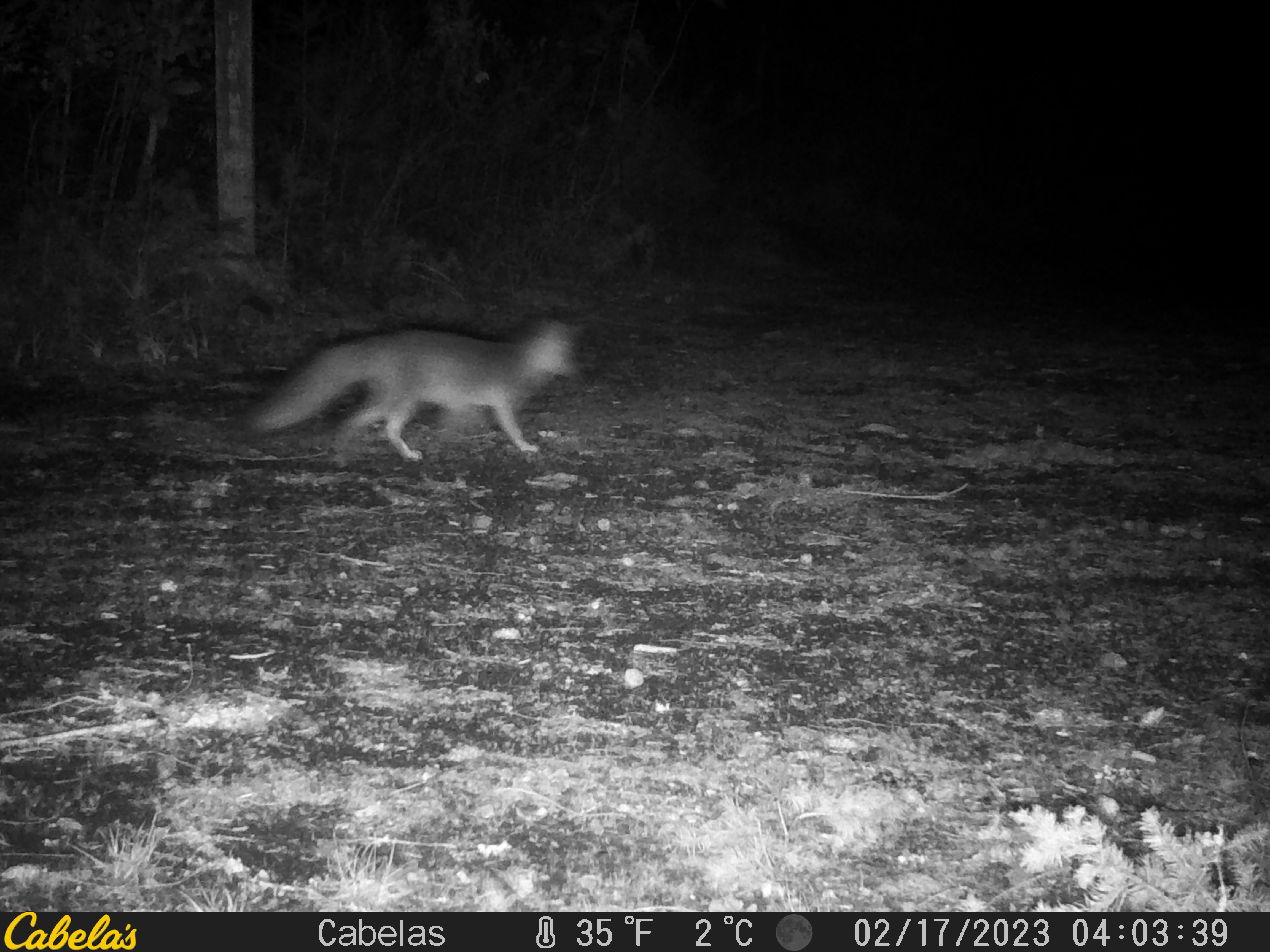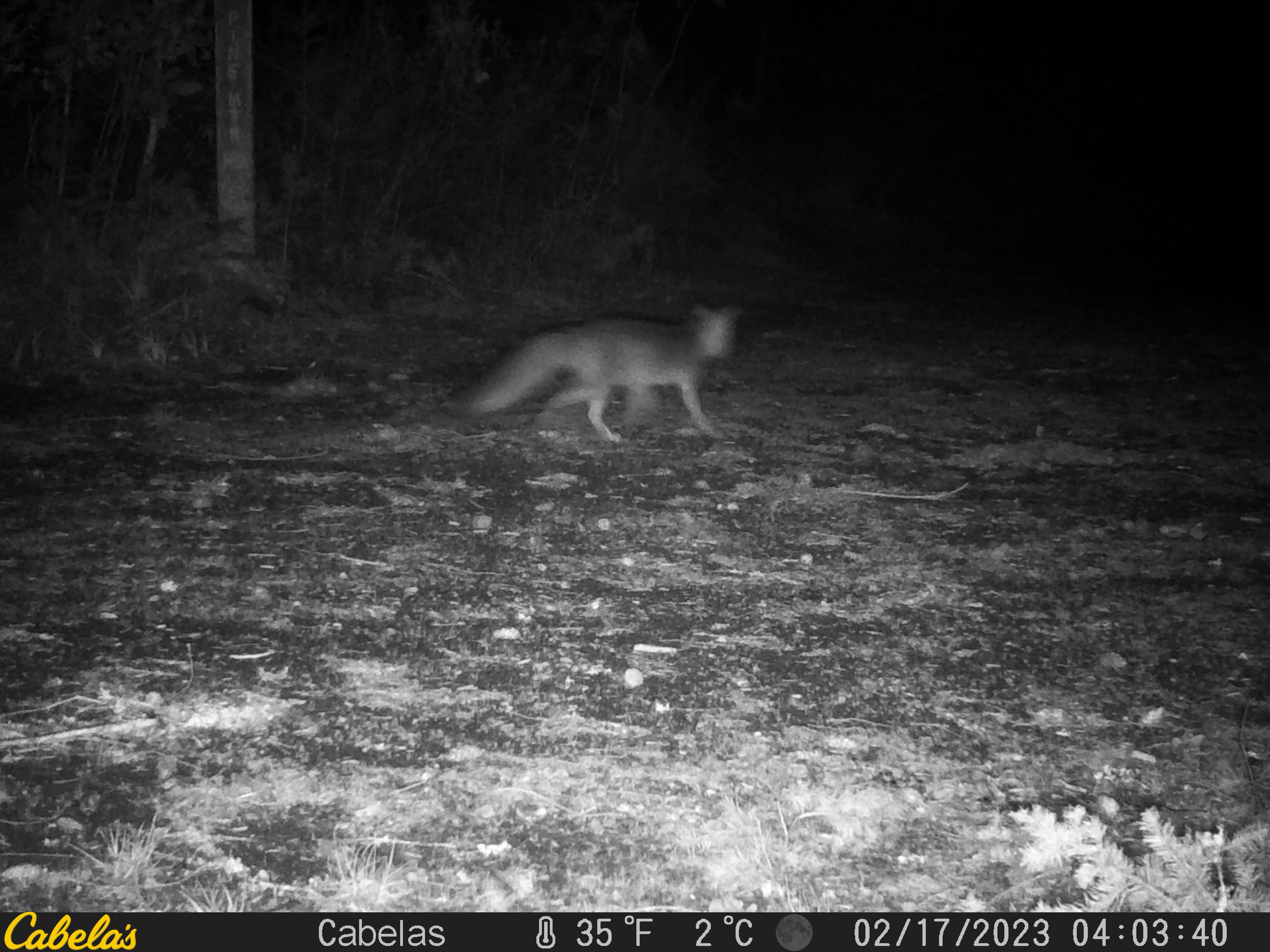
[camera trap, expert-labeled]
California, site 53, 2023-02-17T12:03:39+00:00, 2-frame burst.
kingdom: Animalia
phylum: Chordata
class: Mammalia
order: Carnivora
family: Canidae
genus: Urocyon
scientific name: Urocyon cinereoargenteus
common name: gray fox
Gray fox (Urocyon cinereoargenteus).